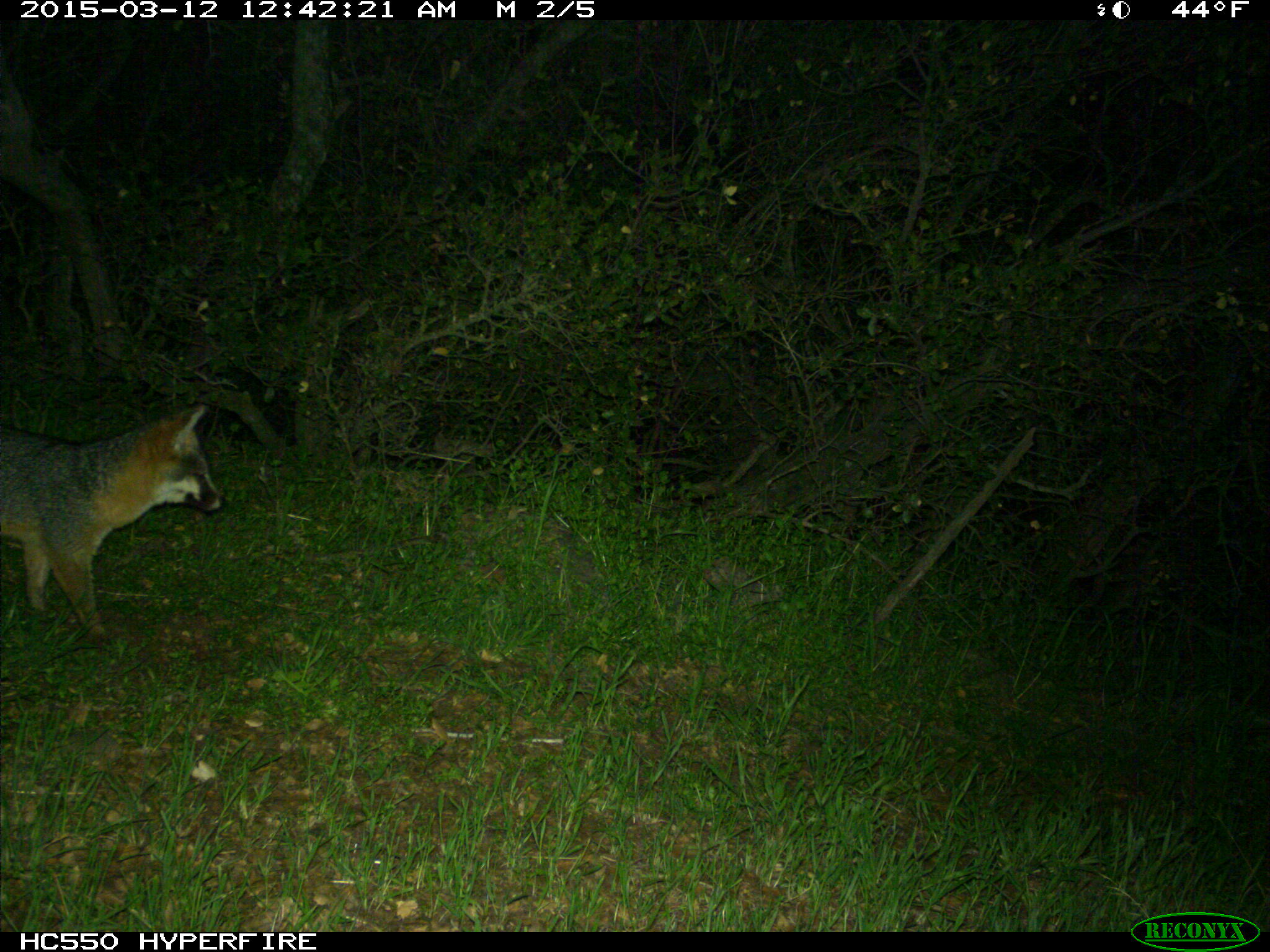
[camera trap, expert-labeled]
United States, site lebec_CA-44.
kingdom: Animalia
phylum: Chordata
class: Mammalia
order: Carnivora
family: Canidae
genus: Urocyon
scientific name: Urocyon cinereoargenteus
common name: gray fox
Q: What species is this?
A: Urocyon cinereoargenteus (gray fox).